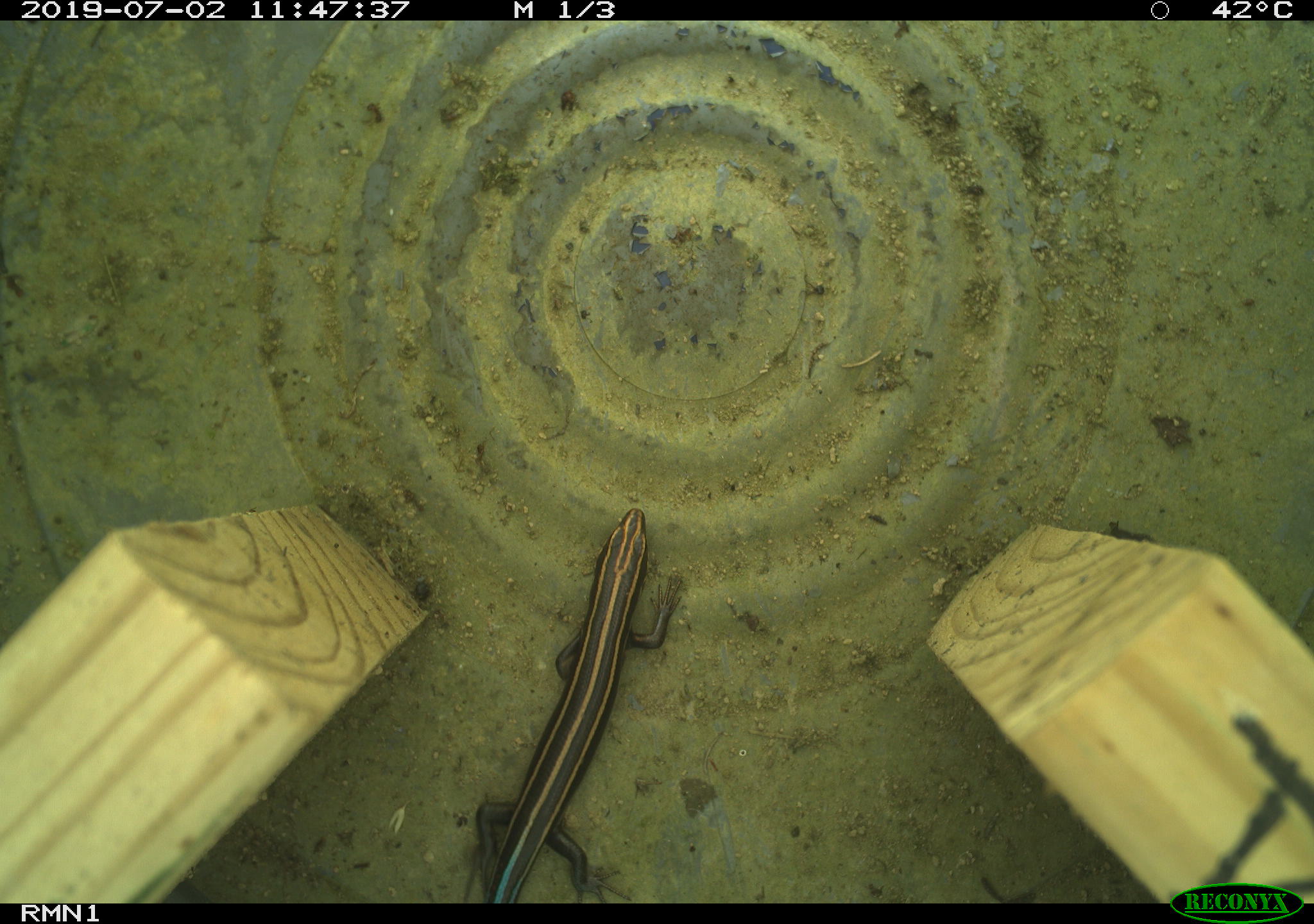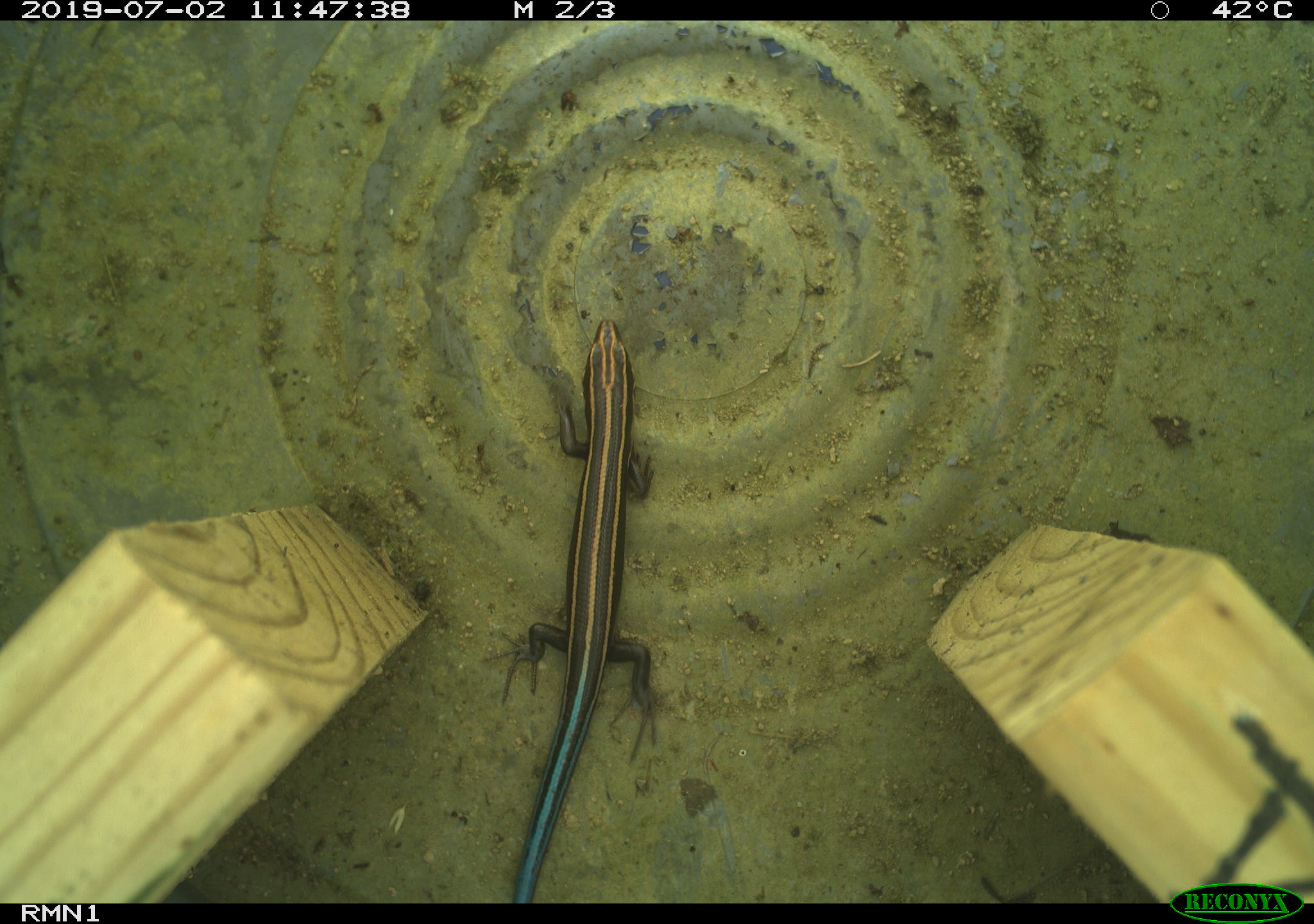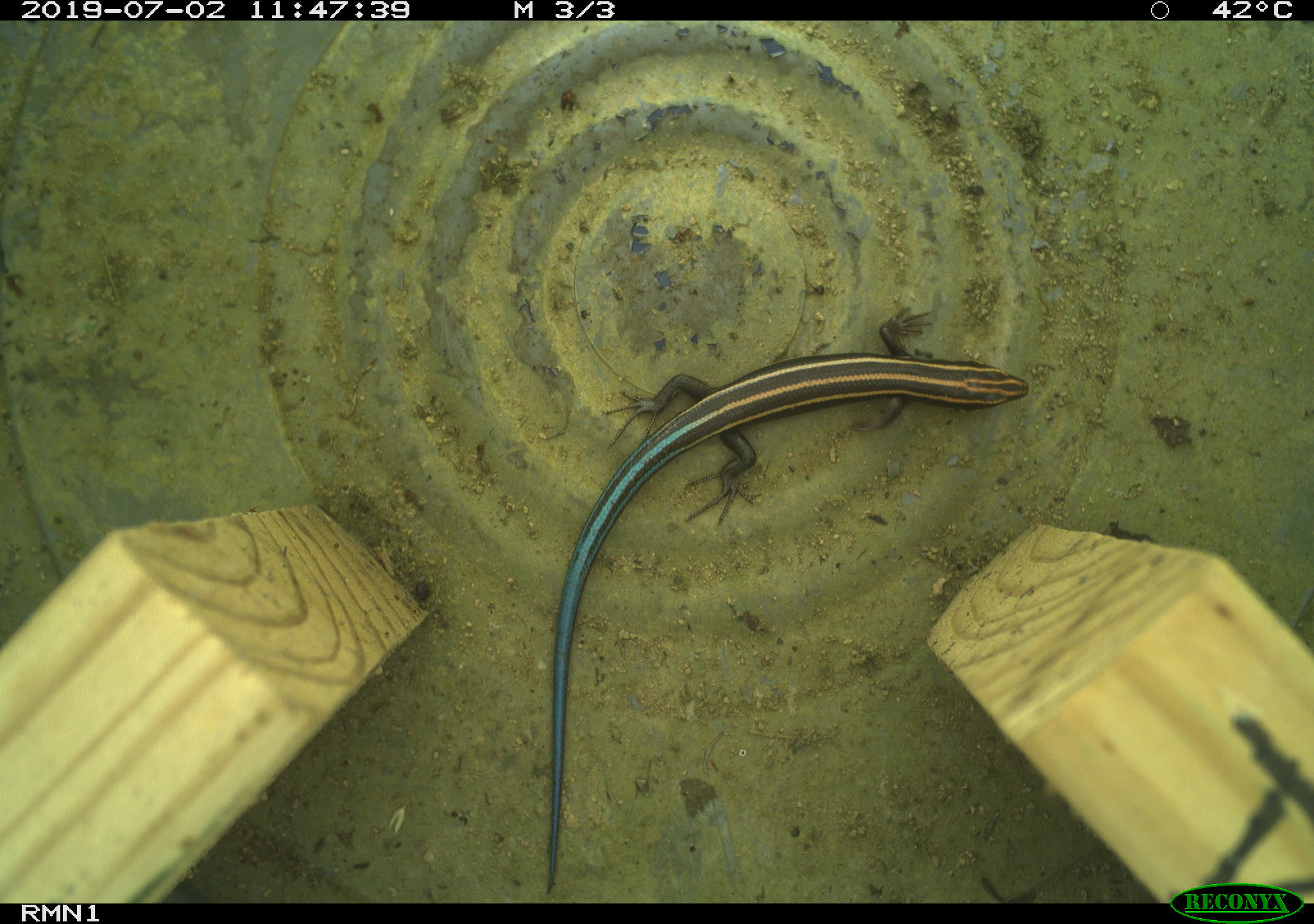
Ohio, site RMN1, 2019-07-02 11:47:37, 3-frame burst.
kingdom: Animalia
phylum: Chordata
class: Reptilia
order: Squamata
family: Scincidae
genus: Plestiodon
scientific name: Plestiodon fasciatus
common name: common five-lined skink